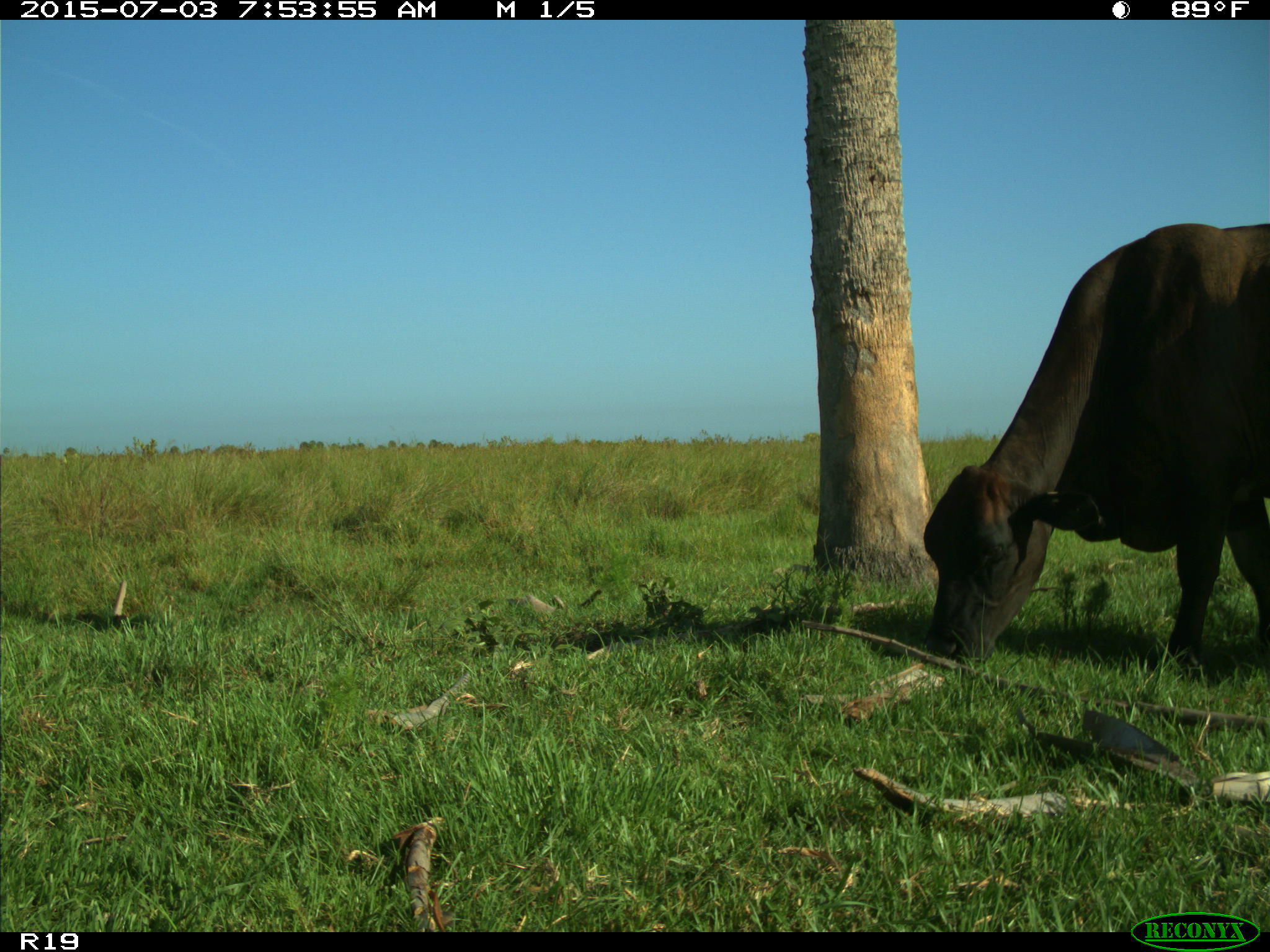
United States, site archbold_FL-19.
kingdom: Animalia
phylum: Chordata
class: Mammalia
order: Artiodactyla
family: Bovidae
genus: Bos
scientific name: Bos taurus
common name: domestic cow